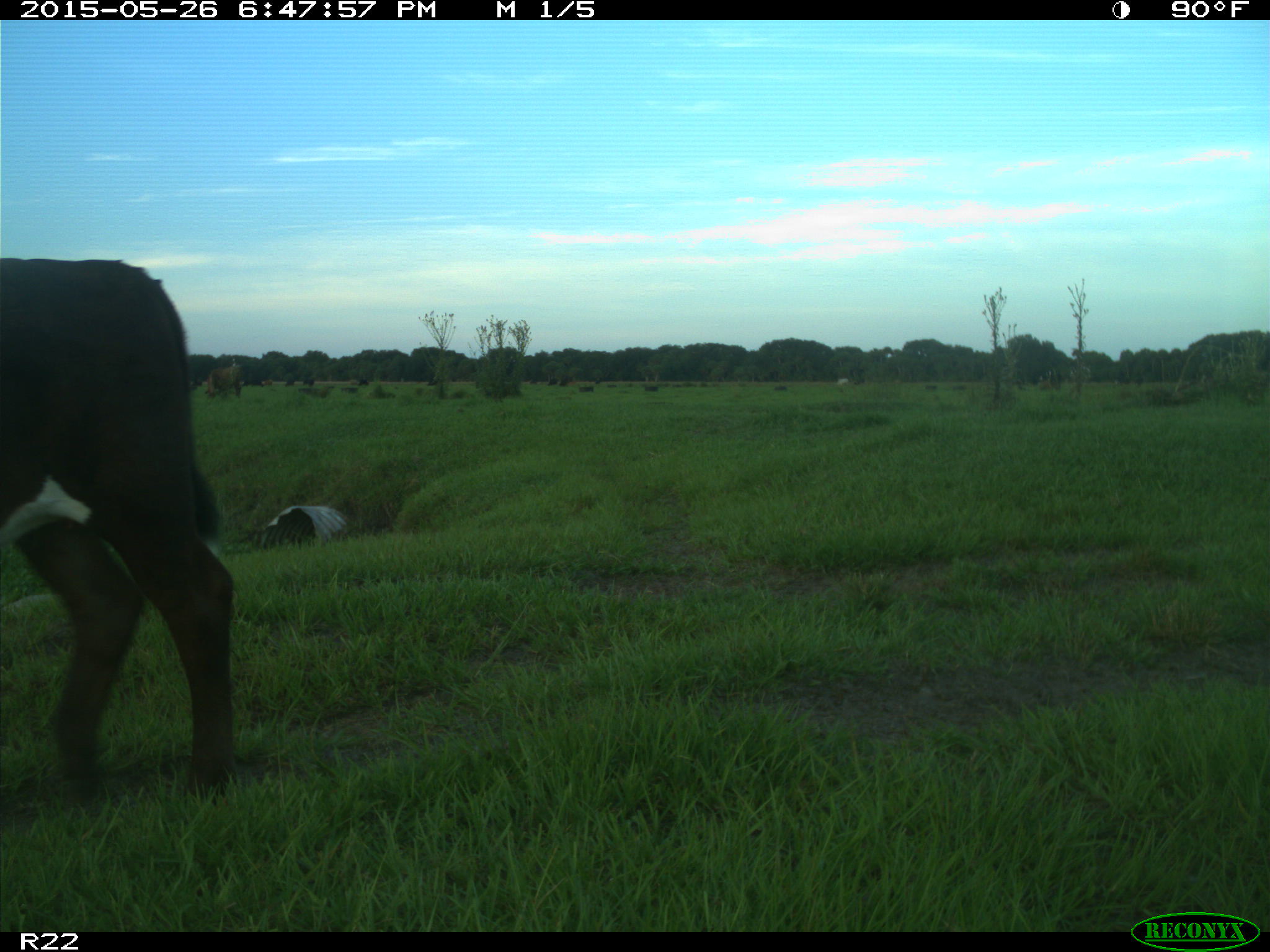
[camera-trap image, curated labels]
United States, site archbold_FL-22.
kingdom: Animalia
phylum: Chordata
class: Mammalia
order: Artiodactyla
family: Bovidae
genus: Bos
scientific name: Bos taurus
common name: domestic cow